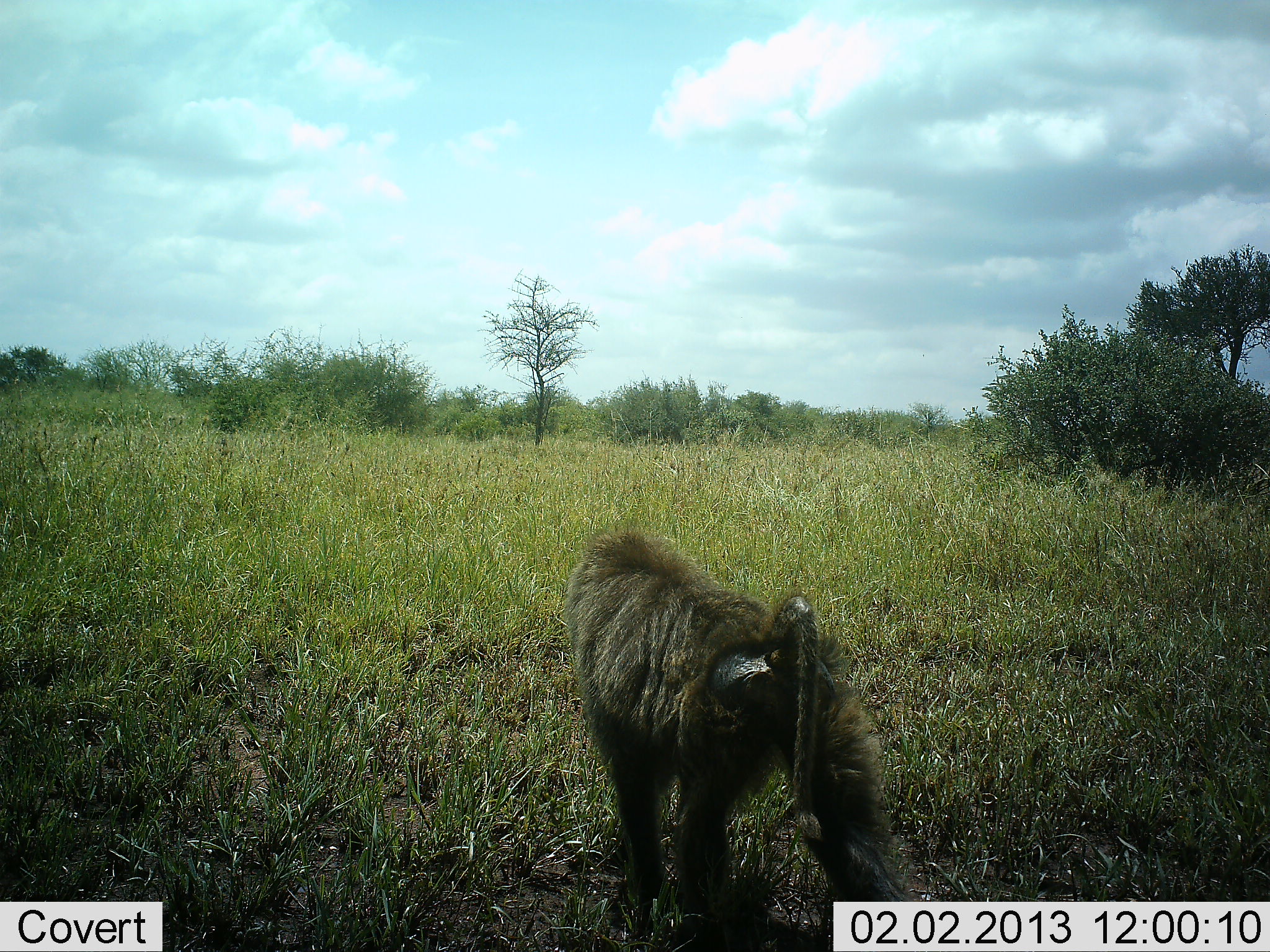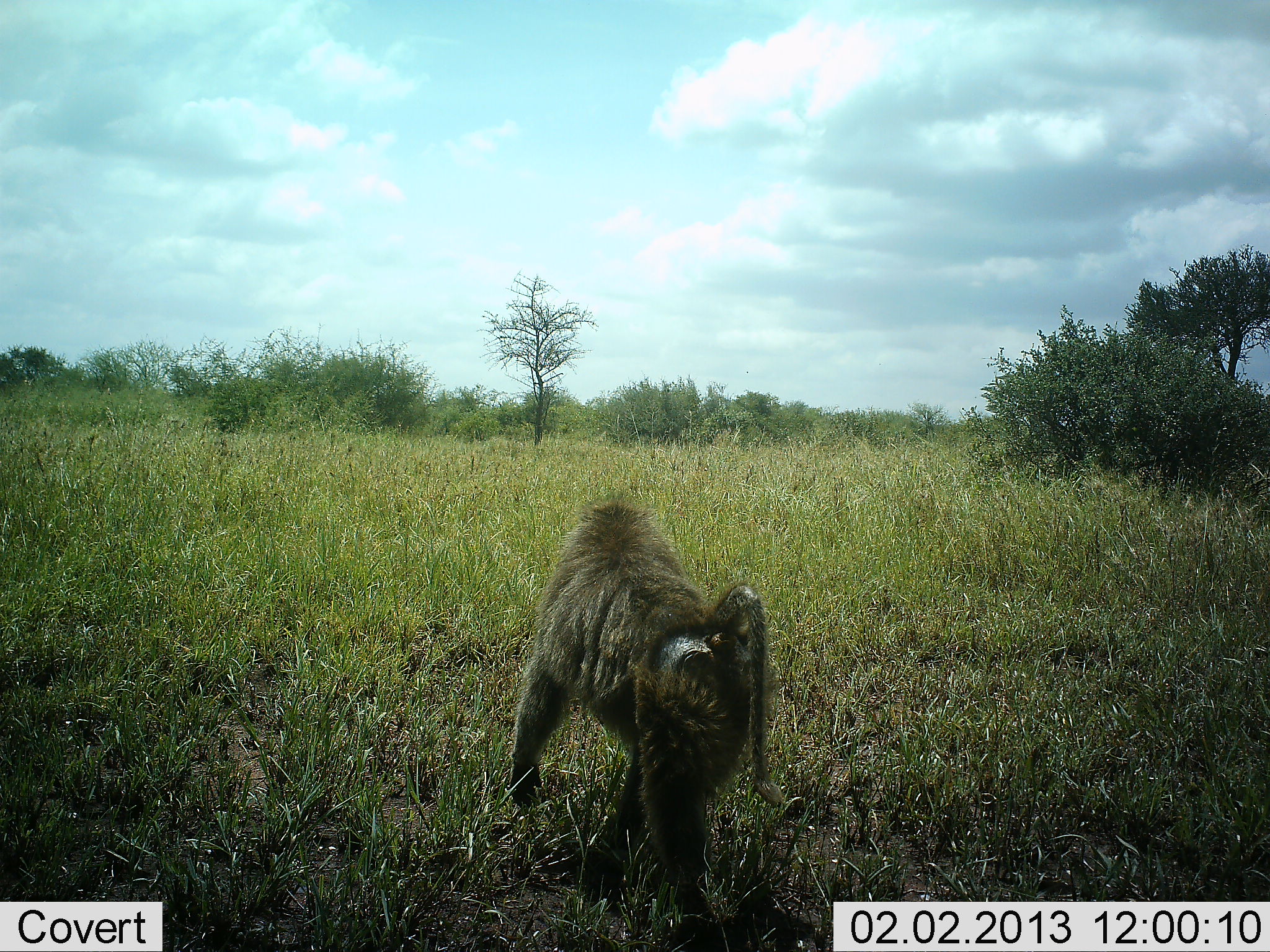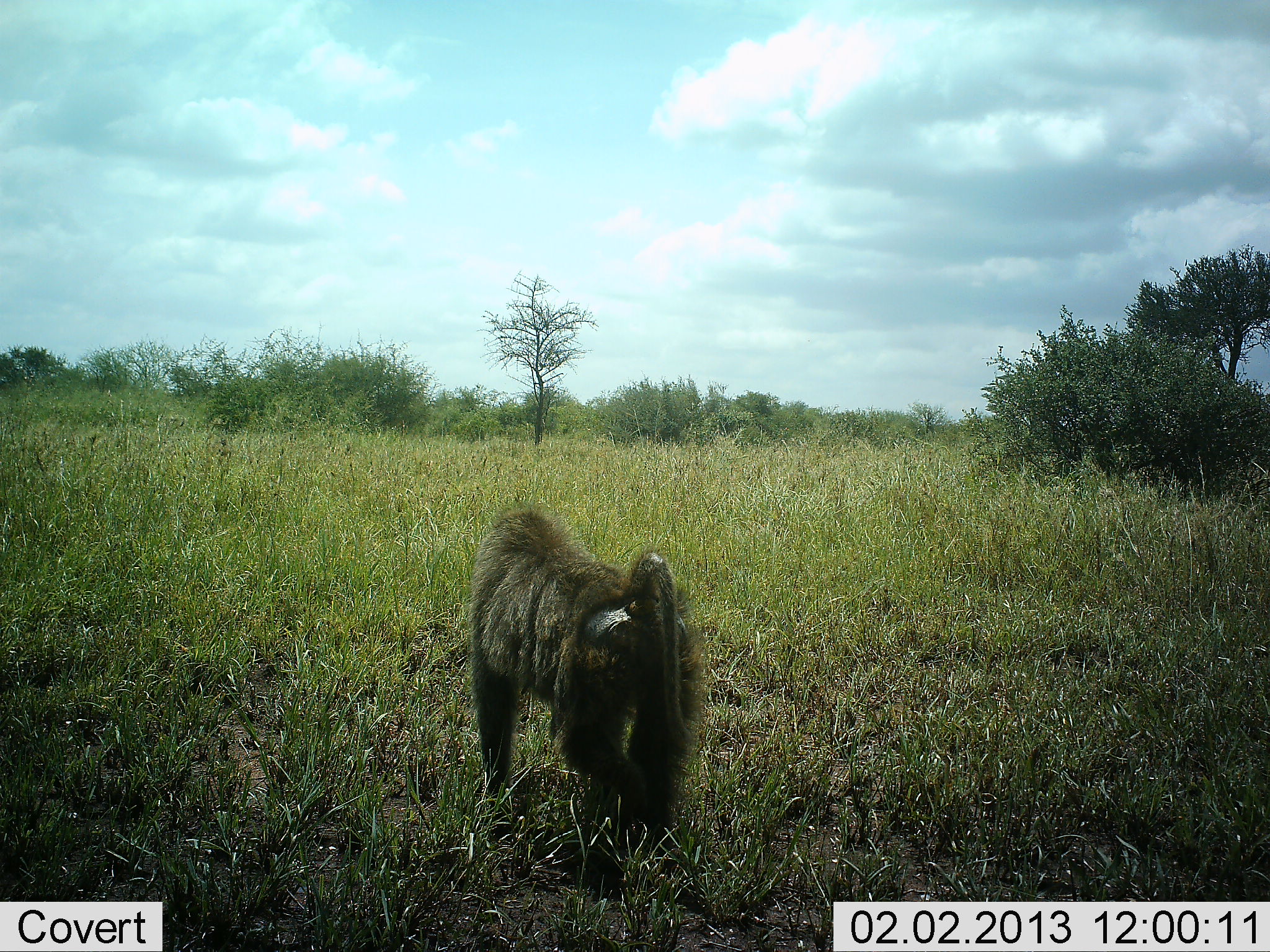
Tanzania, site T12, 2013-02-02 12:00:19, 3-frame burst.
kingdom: Animalia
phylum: Chordata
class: Mammalia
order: Primates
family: Cercopithecidae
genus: Papio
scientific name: Papio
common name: baboon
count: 1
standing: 5%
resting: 0%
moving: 95%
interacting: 0%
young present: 0%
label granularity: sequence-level